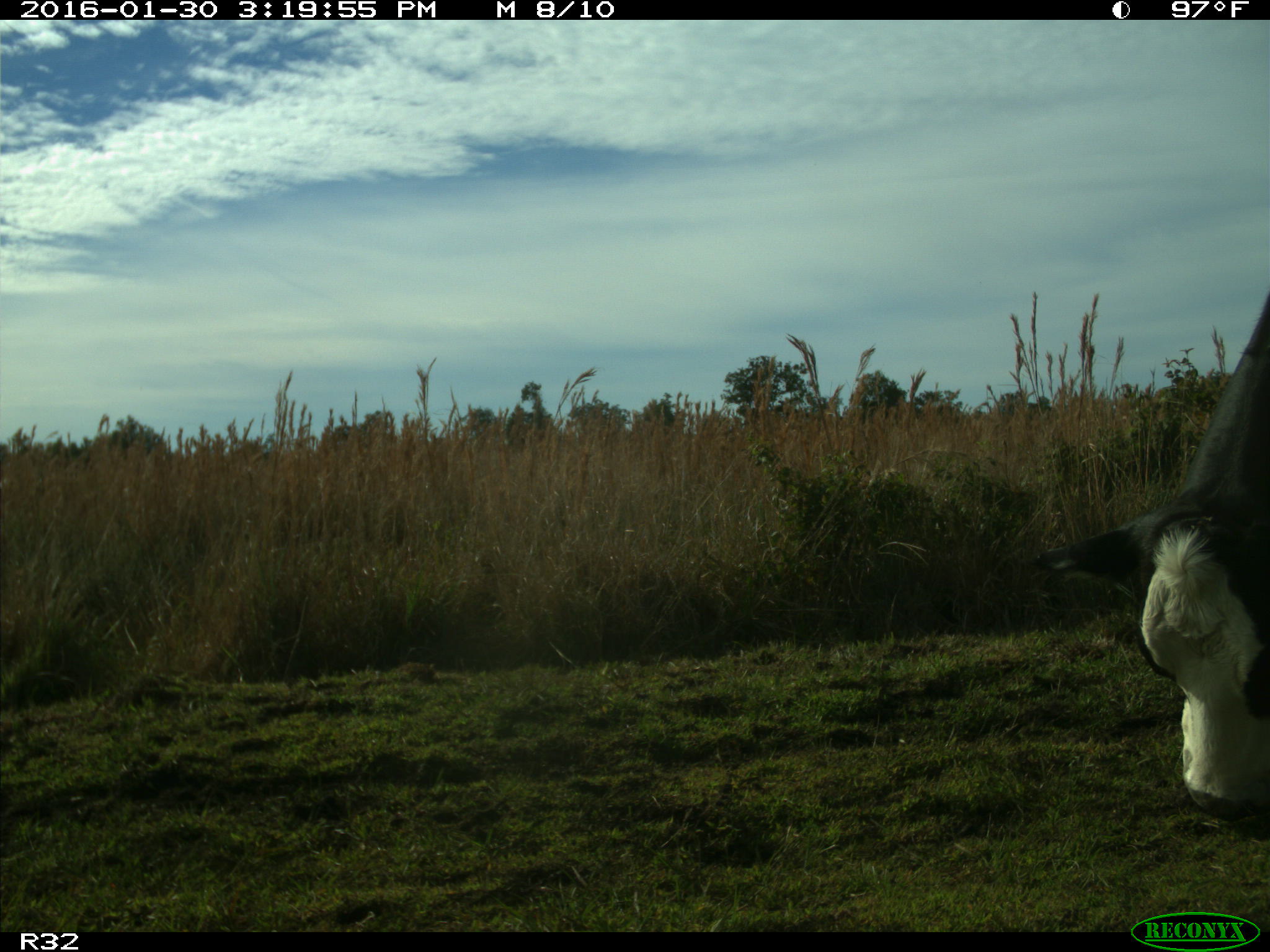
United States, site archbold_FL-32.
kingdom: Animalia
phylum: Chordata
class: Mammalia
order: Artiodactyla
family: Bovidae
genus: Bos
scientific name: Bos taurus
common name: domestic cow